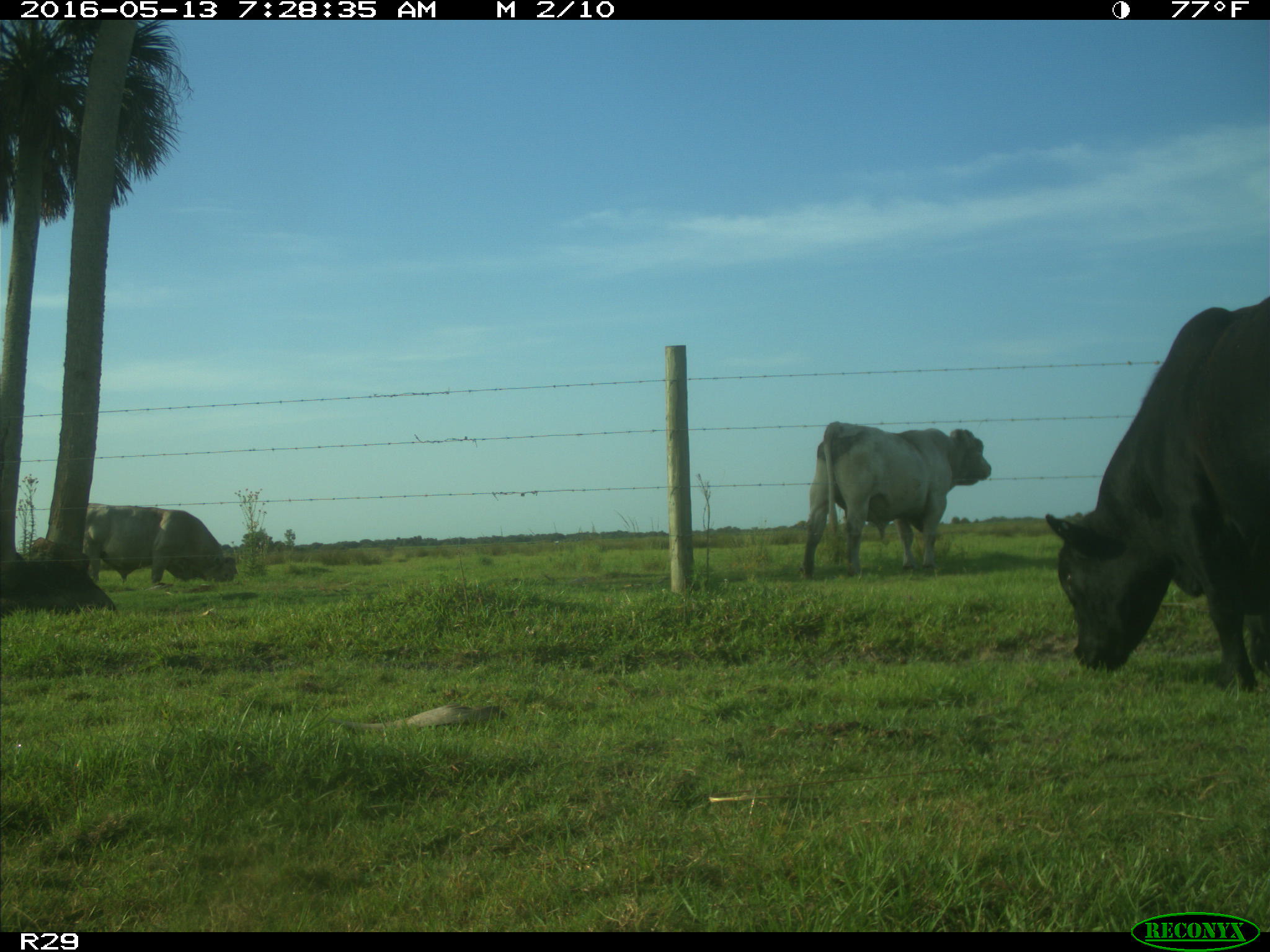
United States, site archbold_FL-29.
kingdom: Animalia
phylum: Chordata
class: Mammalia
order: Artiodactyla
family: Bovidae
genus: Bos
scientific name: Bos taurus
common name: domestic cow